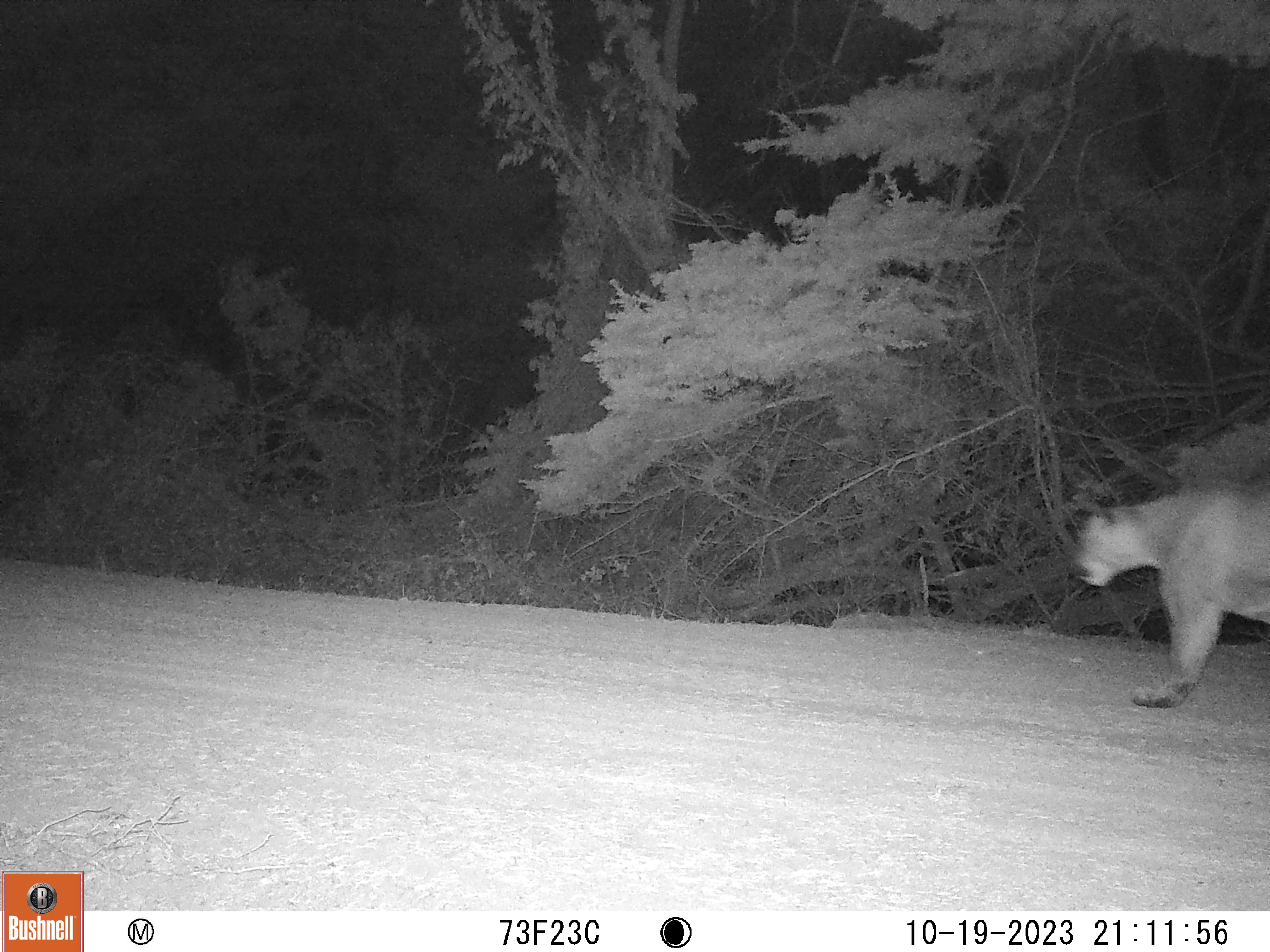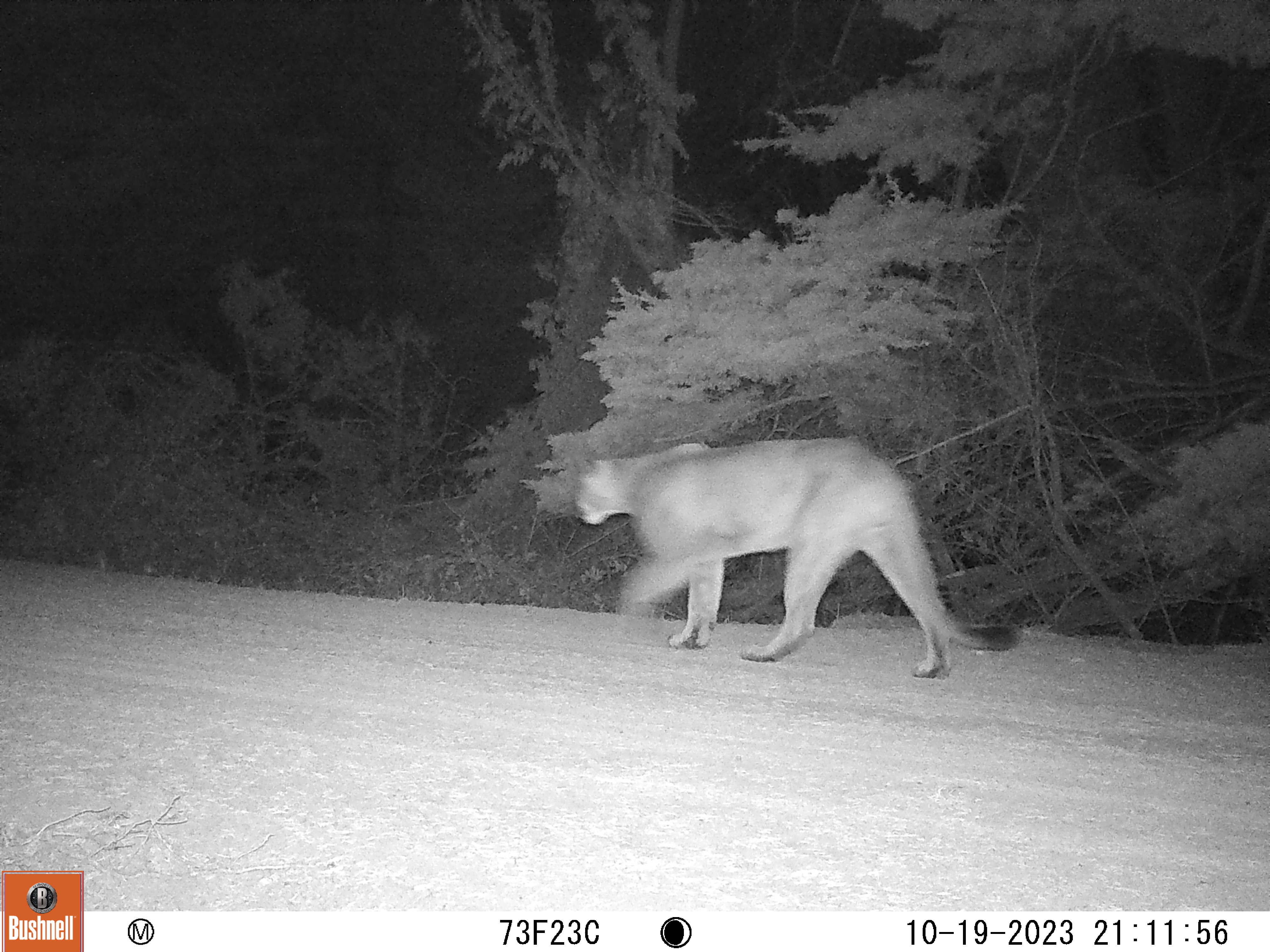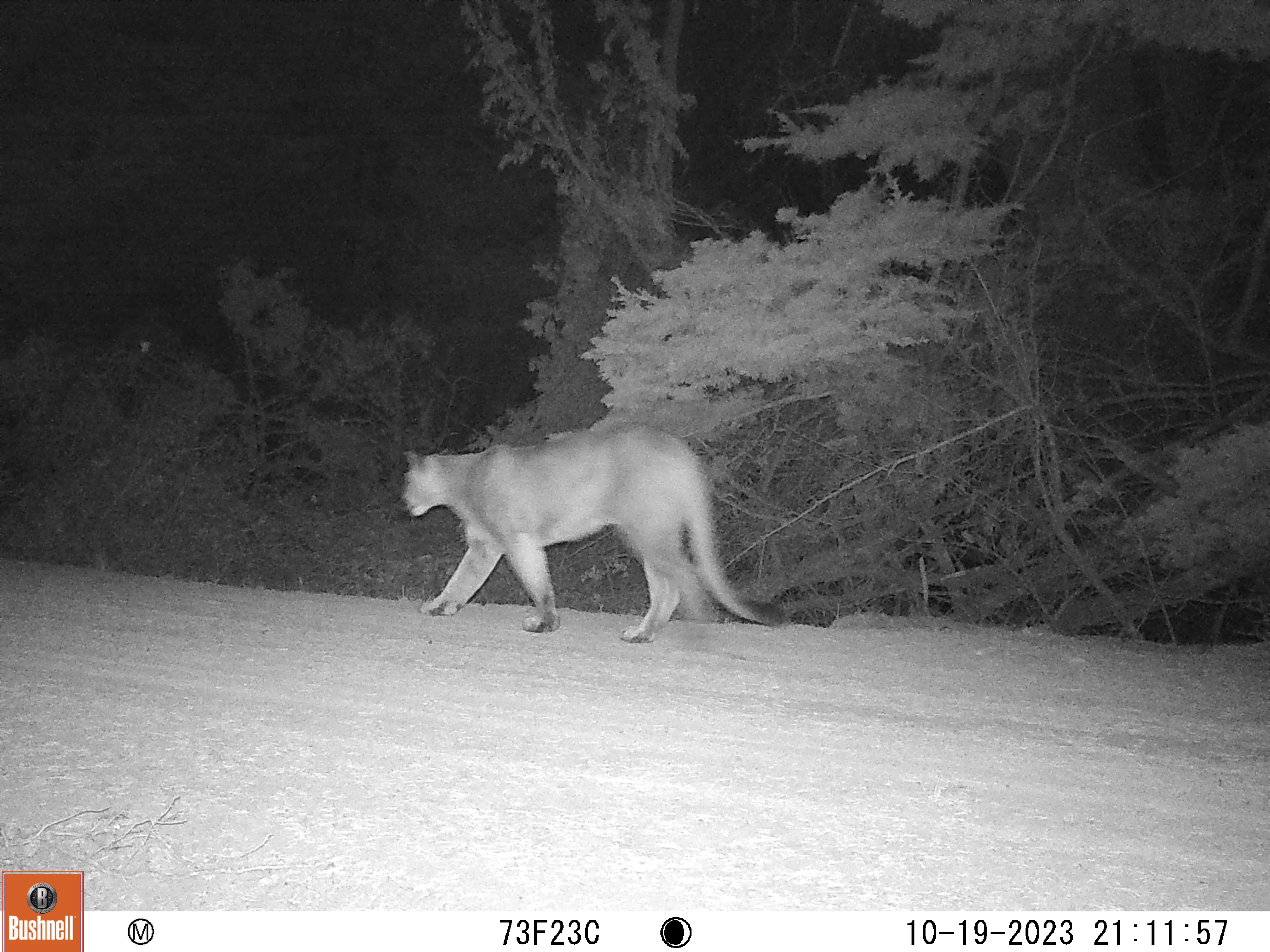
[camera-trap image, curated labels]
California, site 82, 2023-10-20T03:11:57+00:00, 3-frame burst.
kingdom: Animalia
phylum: Chordata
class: Mammalia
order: Carnivora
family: Felidae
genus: Puma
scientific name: Puma concolor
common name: puma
Puma (Puma concolor).